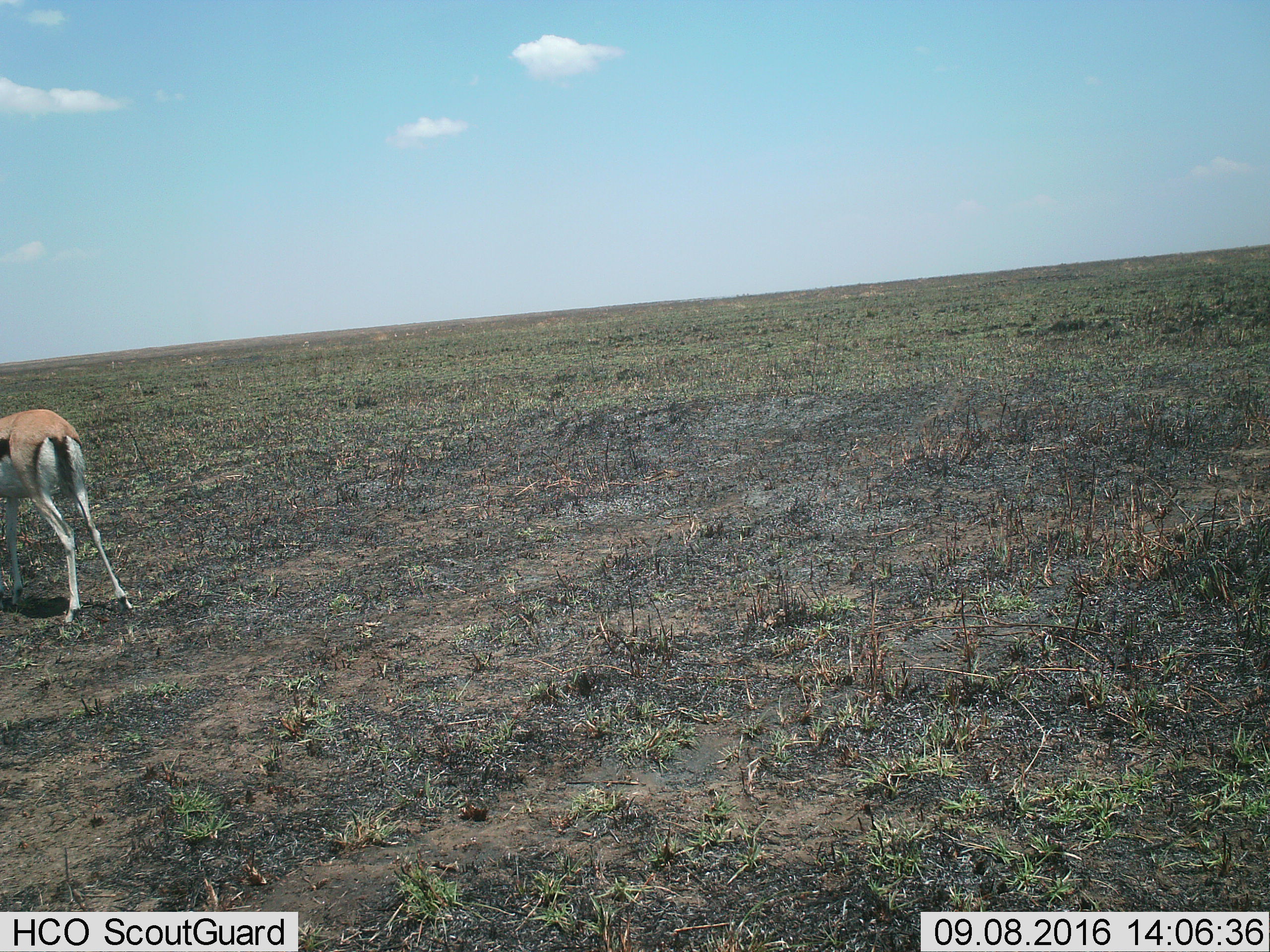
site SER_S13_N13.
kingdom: Animalia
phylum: Chordata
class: Mammalia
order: Artiodactyla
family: Bovidae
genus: Eudorcas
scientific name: Eudorcas thomsonii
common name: thomson's gazelle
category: gazellethomsons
Gazellethomsons (thomson's gazelle) (Eudorcas thomsonii), count 1. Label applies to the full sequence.